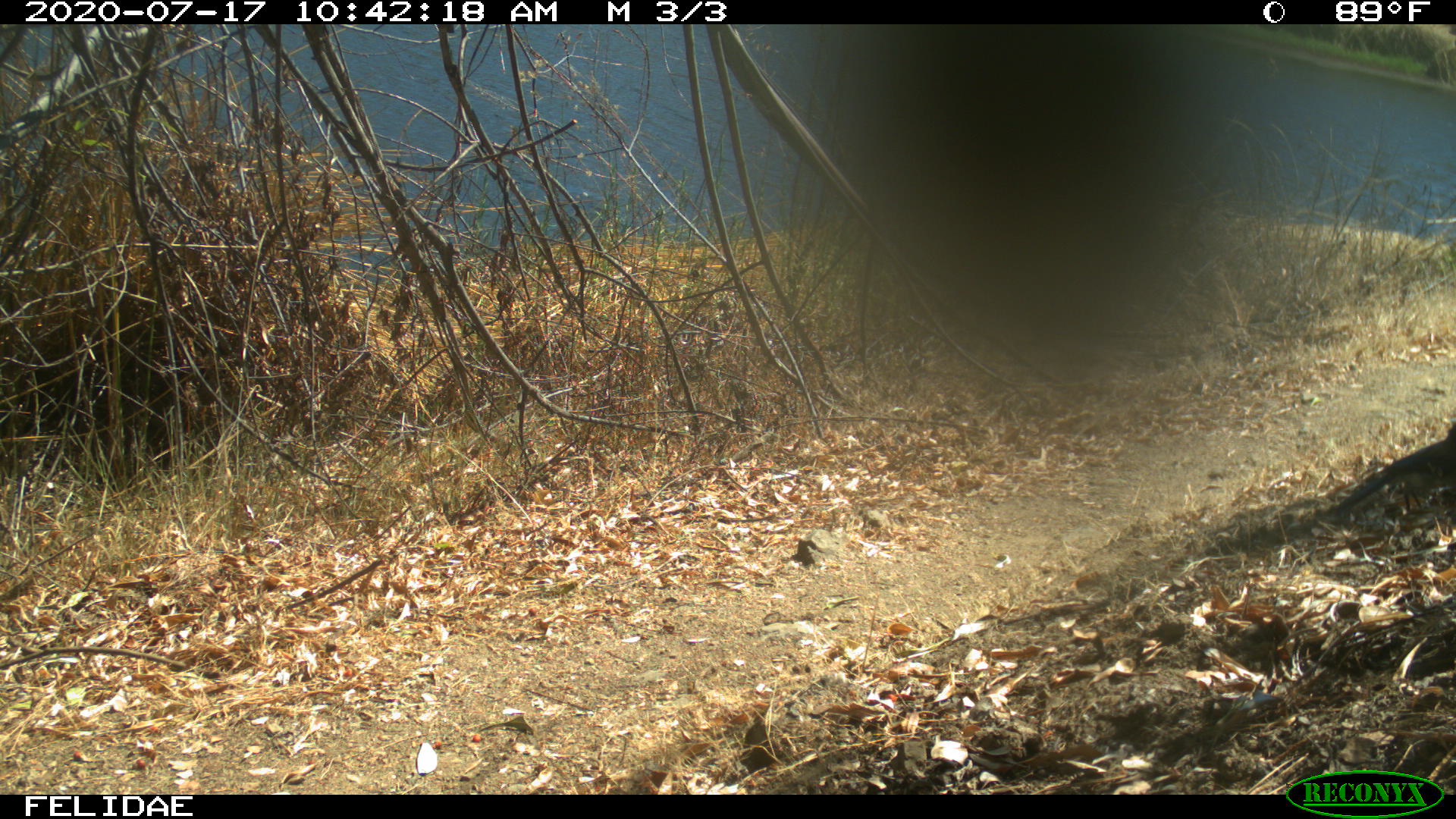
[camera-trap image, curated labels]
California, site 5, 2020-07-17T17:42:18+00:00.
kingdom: Animalia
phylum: Chordata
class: Aves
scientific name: Aves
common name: bird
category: unknown bird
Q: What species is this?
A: Unknown bird (bird) (Aves).